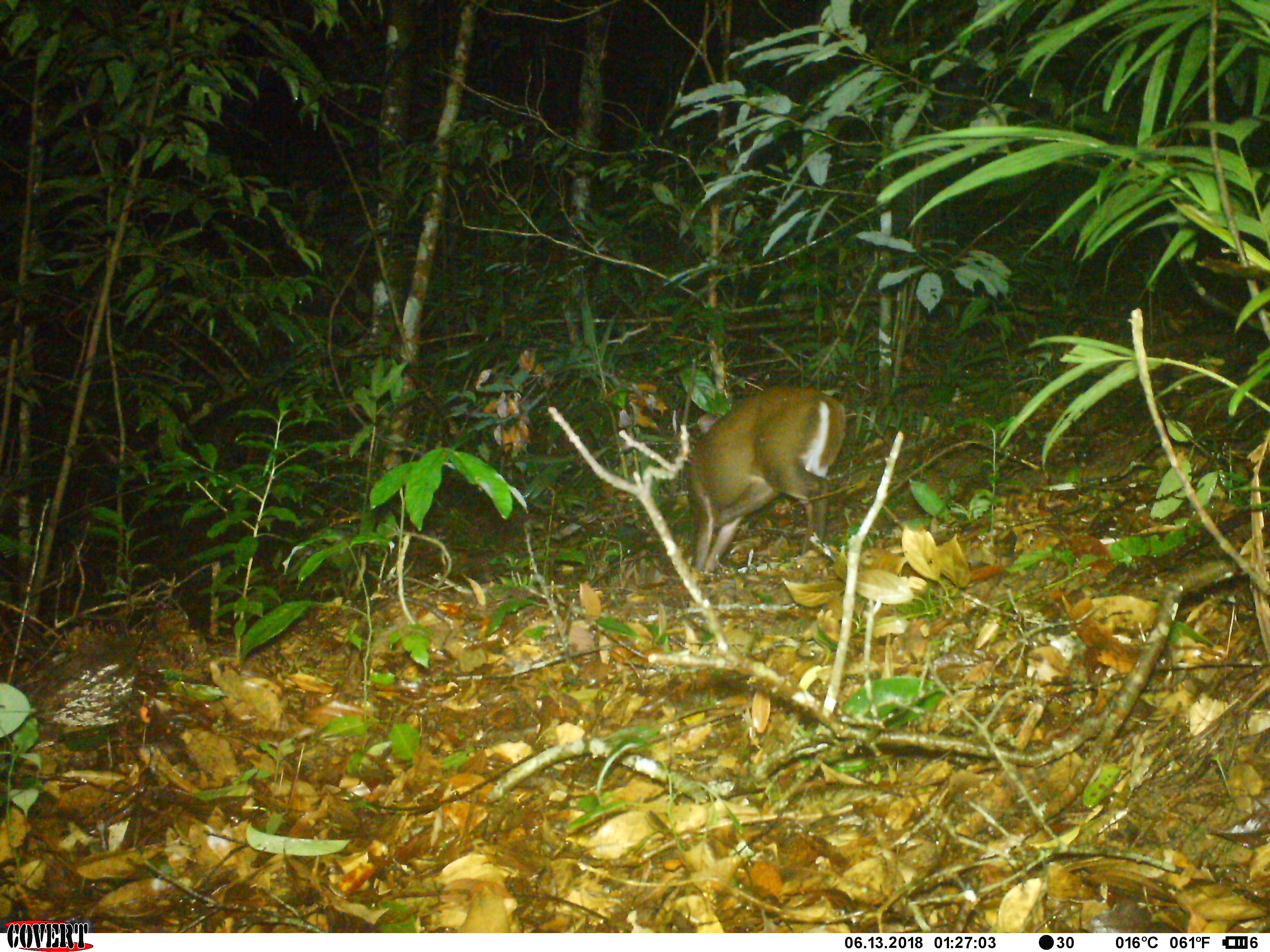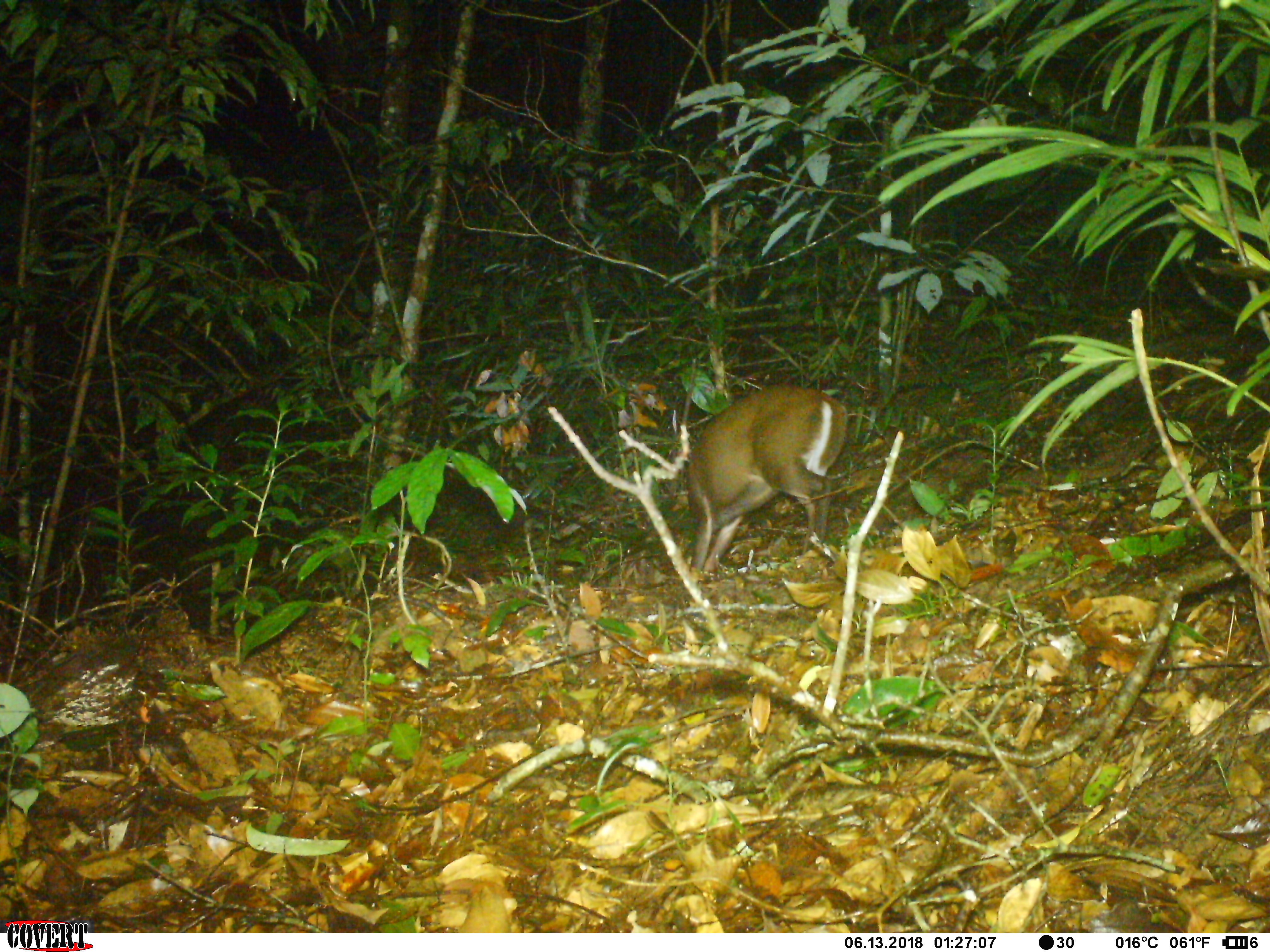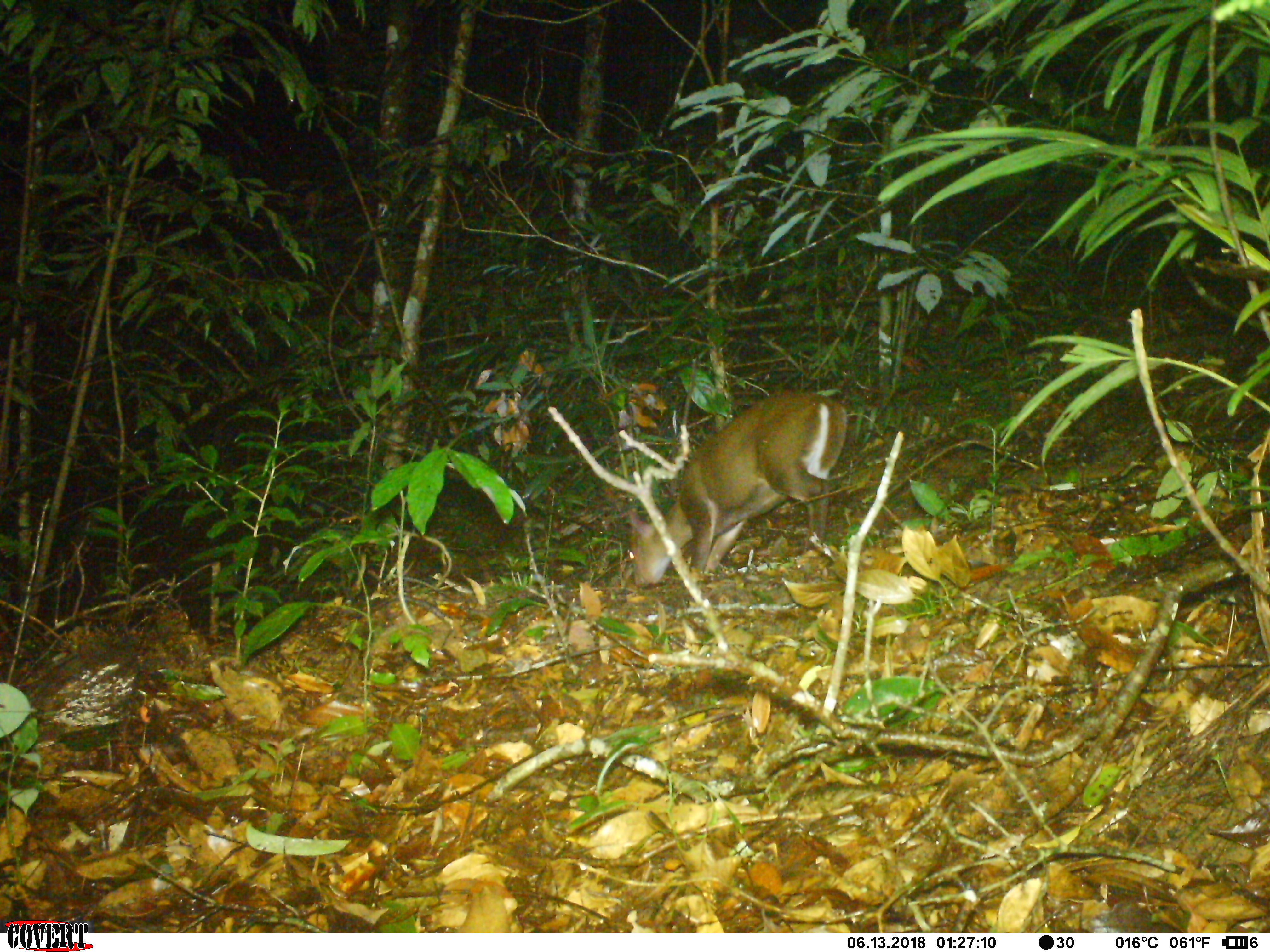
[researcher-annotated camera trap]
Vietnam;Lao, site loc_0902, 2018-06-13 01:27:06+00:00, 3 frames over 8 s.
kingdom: Animalia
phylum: Chordata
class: Mammalia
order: Artiodactyla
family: Cervidae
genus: Muntiacus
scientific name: Muntiacus rooseveltorum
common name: roosevelt's muntjac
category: roosevelts muntjac group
Roosevelts muntjac group (roosevelt's muntjac) (Muntiacus rooseveltorum). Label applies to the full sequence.